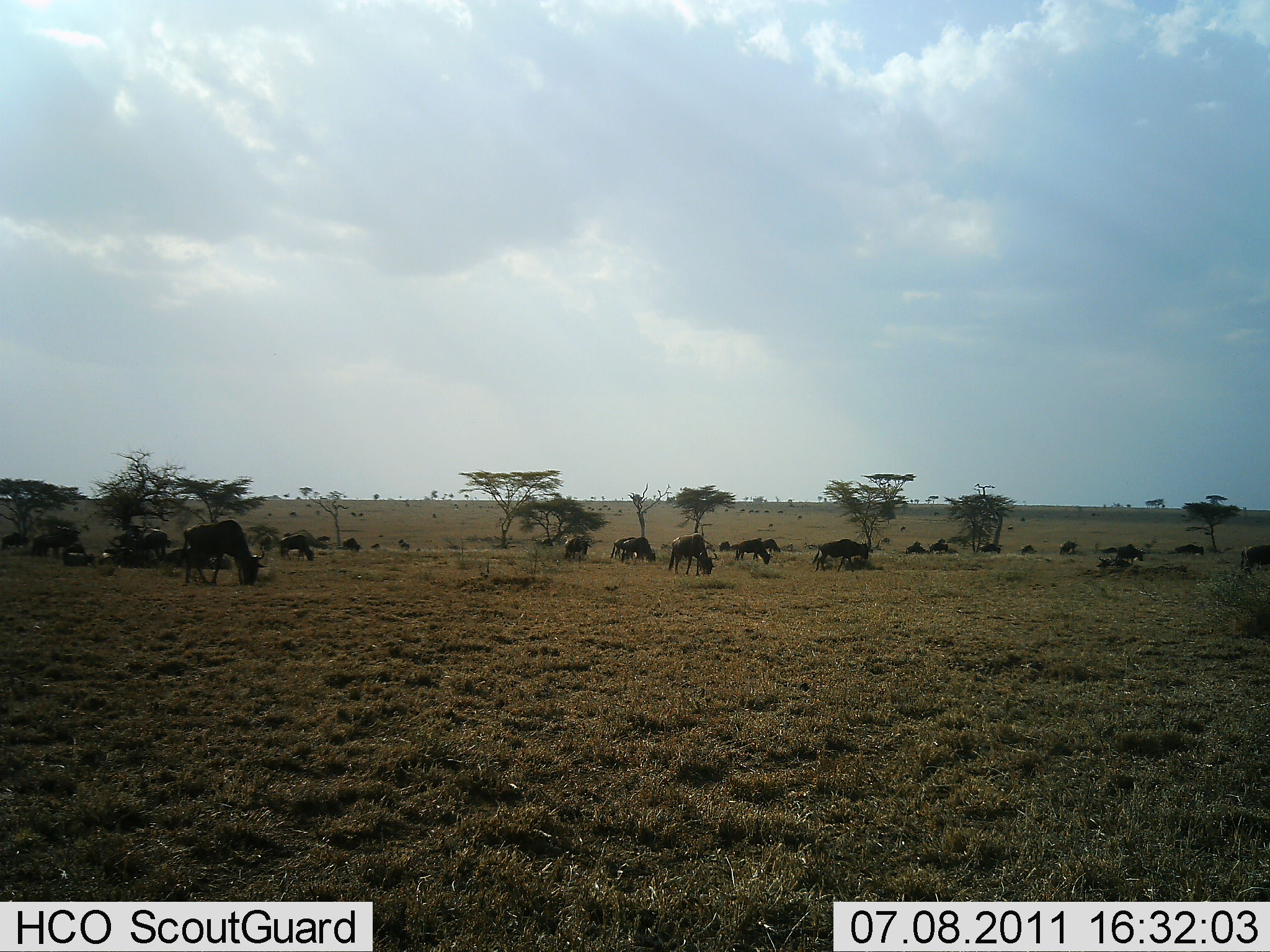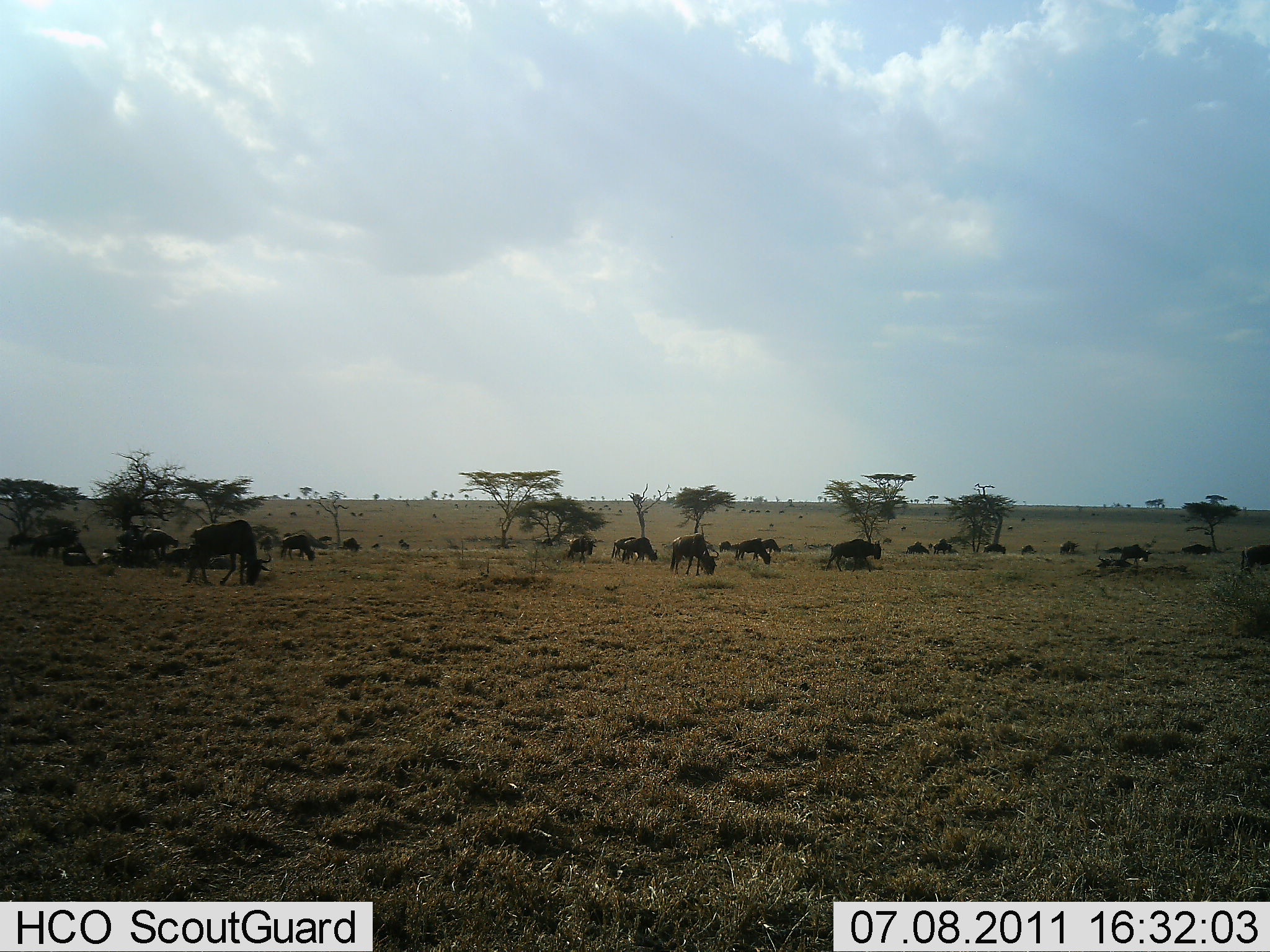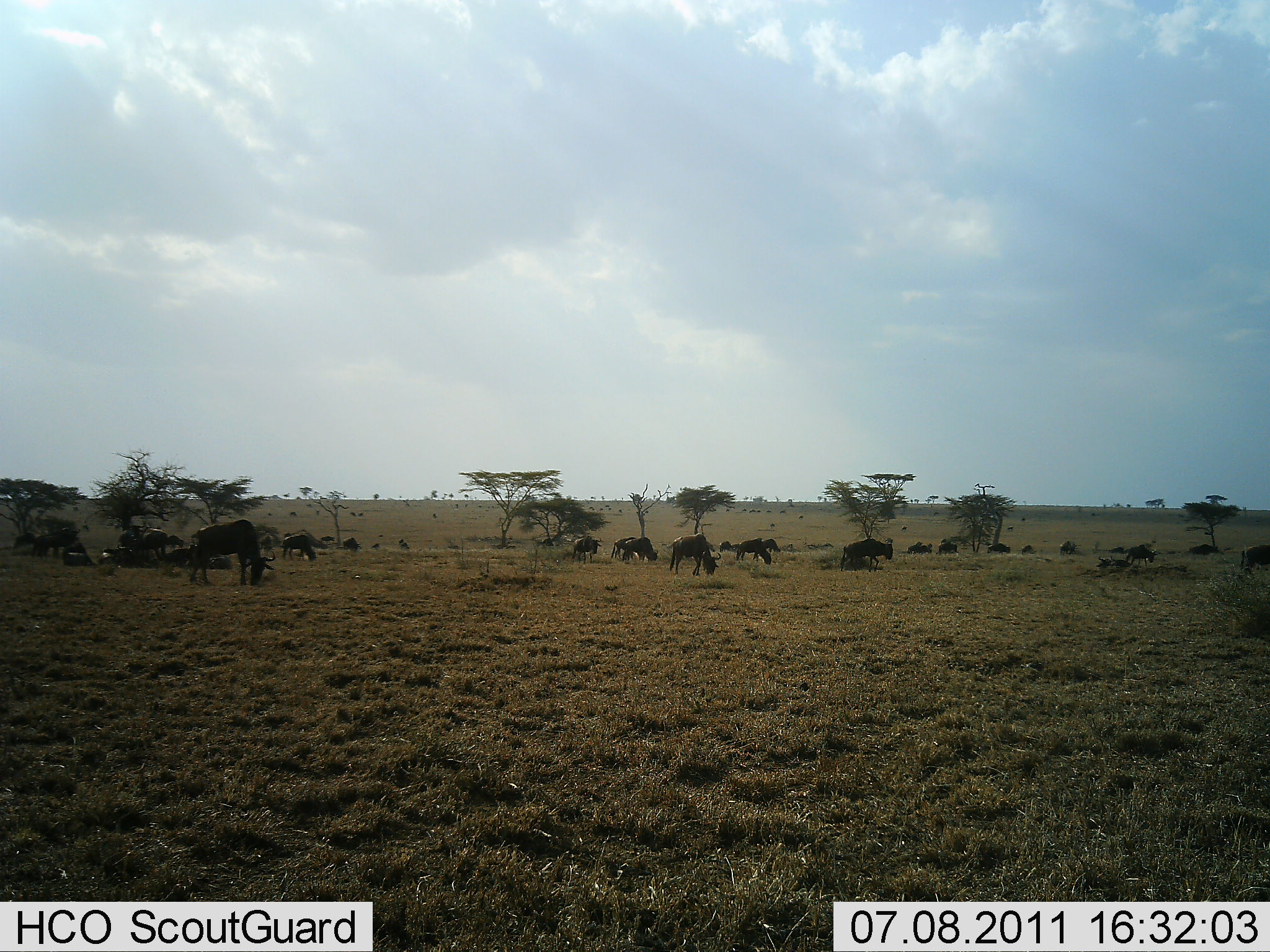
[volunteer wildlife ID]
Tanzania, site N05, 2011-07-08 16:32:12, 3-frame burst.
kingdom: Animalia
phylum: Chordata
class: Mammalia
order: Artiodactyla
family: Bovidae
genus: Connochaetes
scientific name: Connochaetes taurinus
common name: blue wildebeest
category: wildebeest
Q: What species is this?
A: Wildebeest (blue wildebeest) (Connochaetes taurinus).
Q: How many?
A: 11-50.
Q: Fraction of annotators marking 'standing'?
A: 64%.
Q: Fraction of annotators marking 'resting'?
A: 0%.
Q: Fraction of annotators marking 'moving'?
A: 50%.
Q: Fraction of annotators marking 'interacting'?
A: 0%.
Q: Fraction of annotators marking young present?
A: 0%.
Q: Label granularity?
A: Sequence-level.